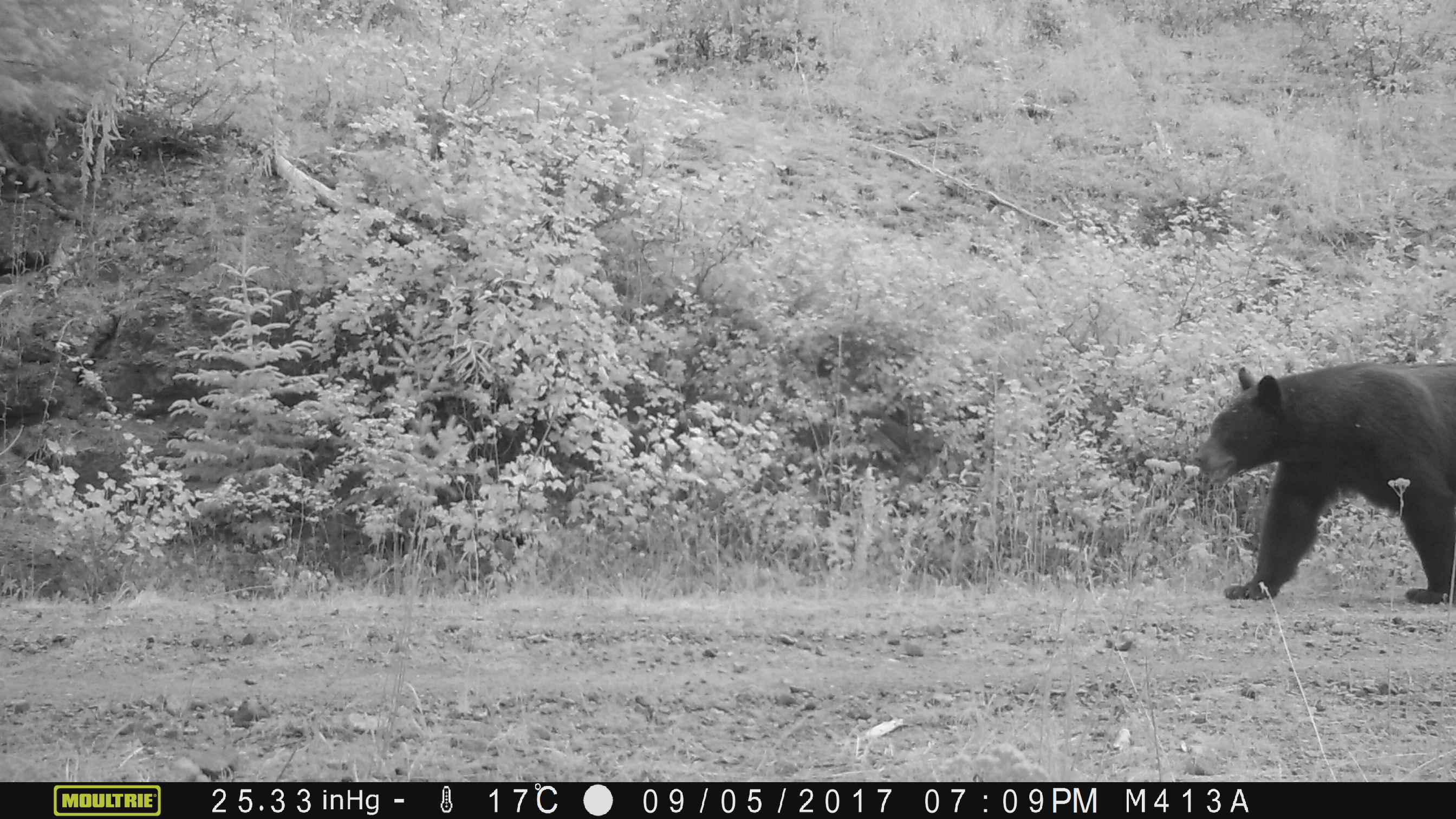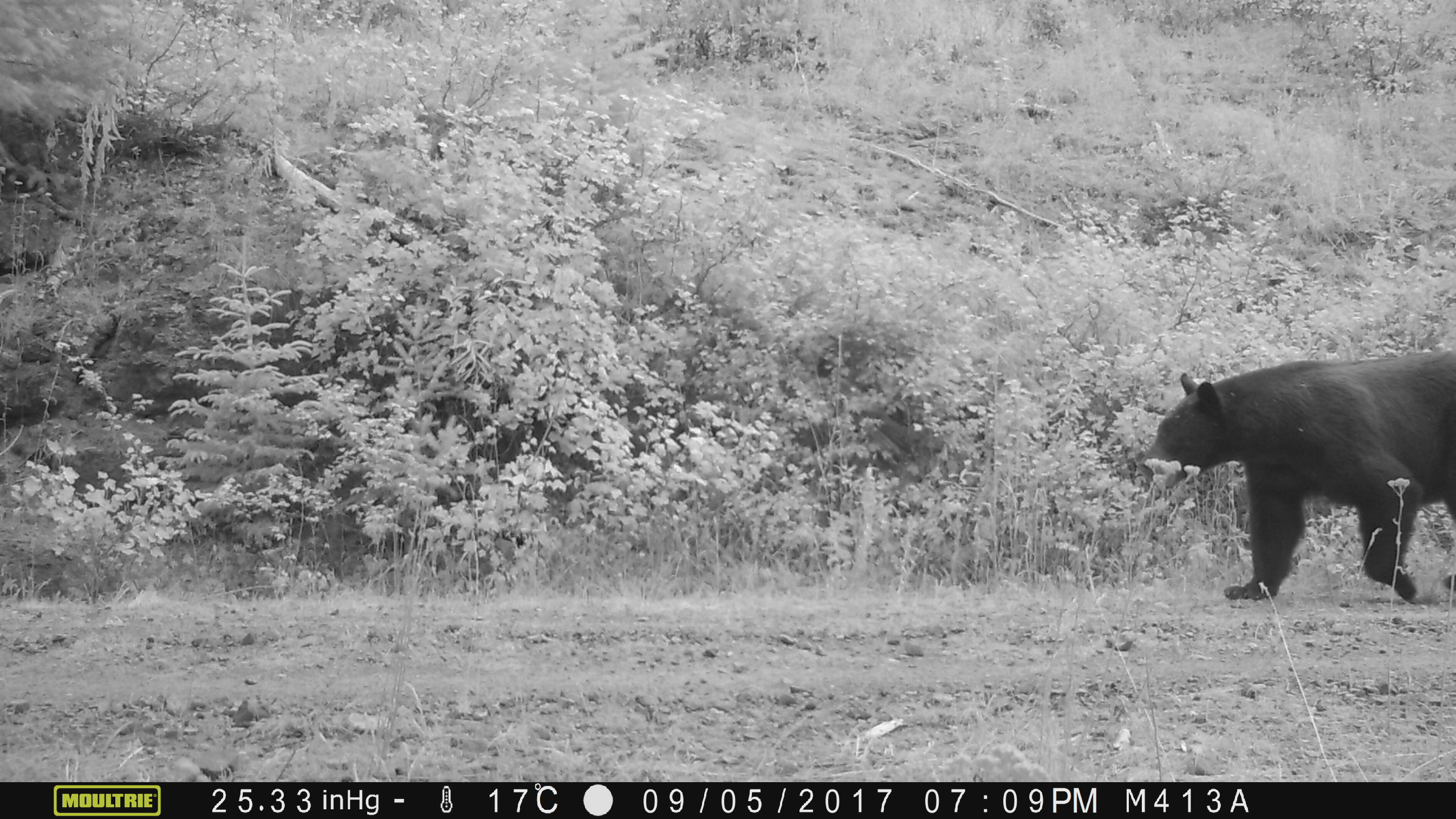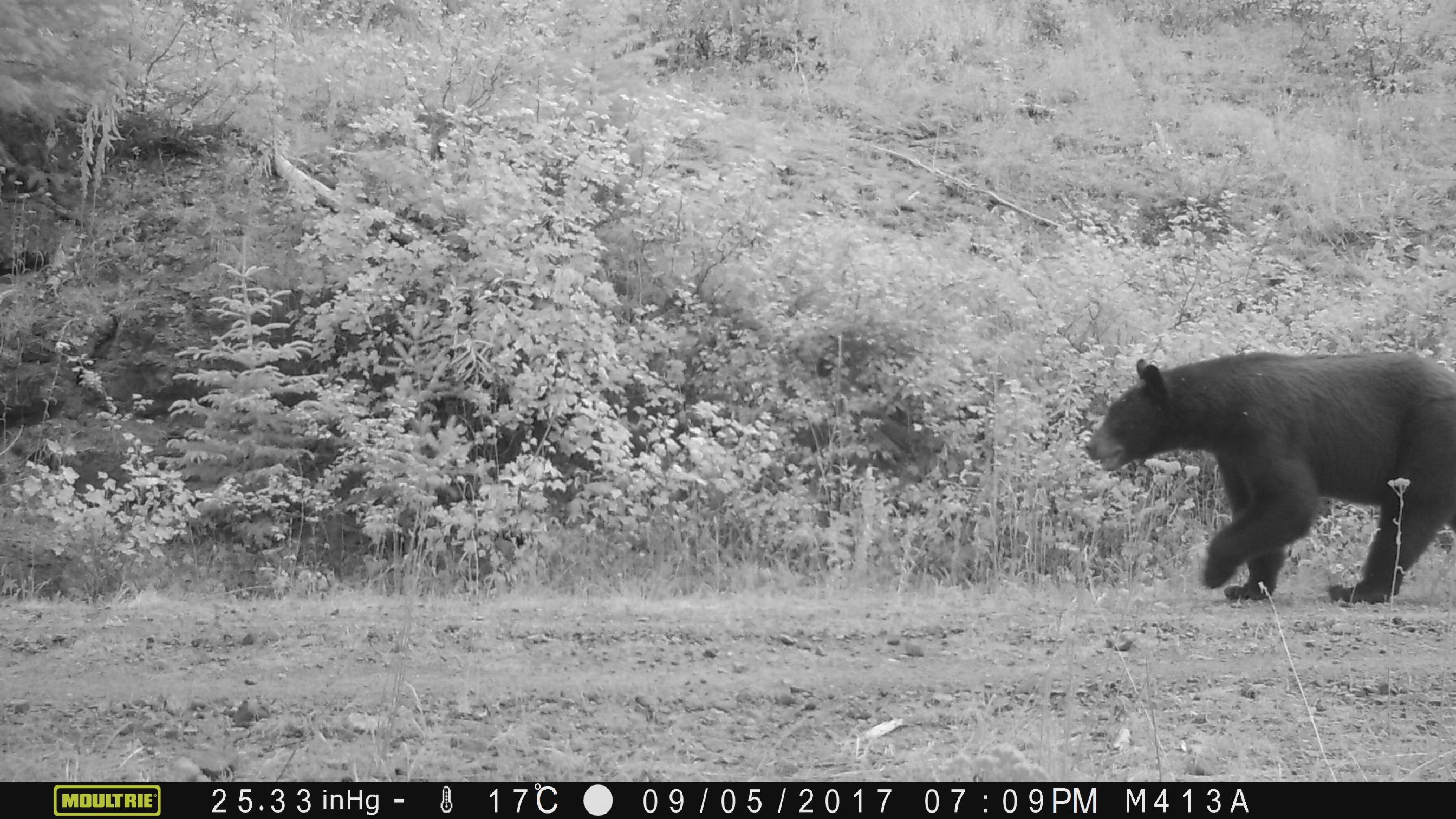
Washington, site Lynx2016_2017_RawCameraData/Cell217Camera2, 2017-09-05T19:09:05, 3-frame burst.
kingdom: Animalia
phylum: Chordata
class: Mammalia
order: Carnivora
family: Ursidae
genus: Ursus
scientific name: Ursus americanus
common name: american black bear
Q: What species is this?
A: Ursus americanus (american black bear).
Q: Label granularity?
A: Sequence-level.